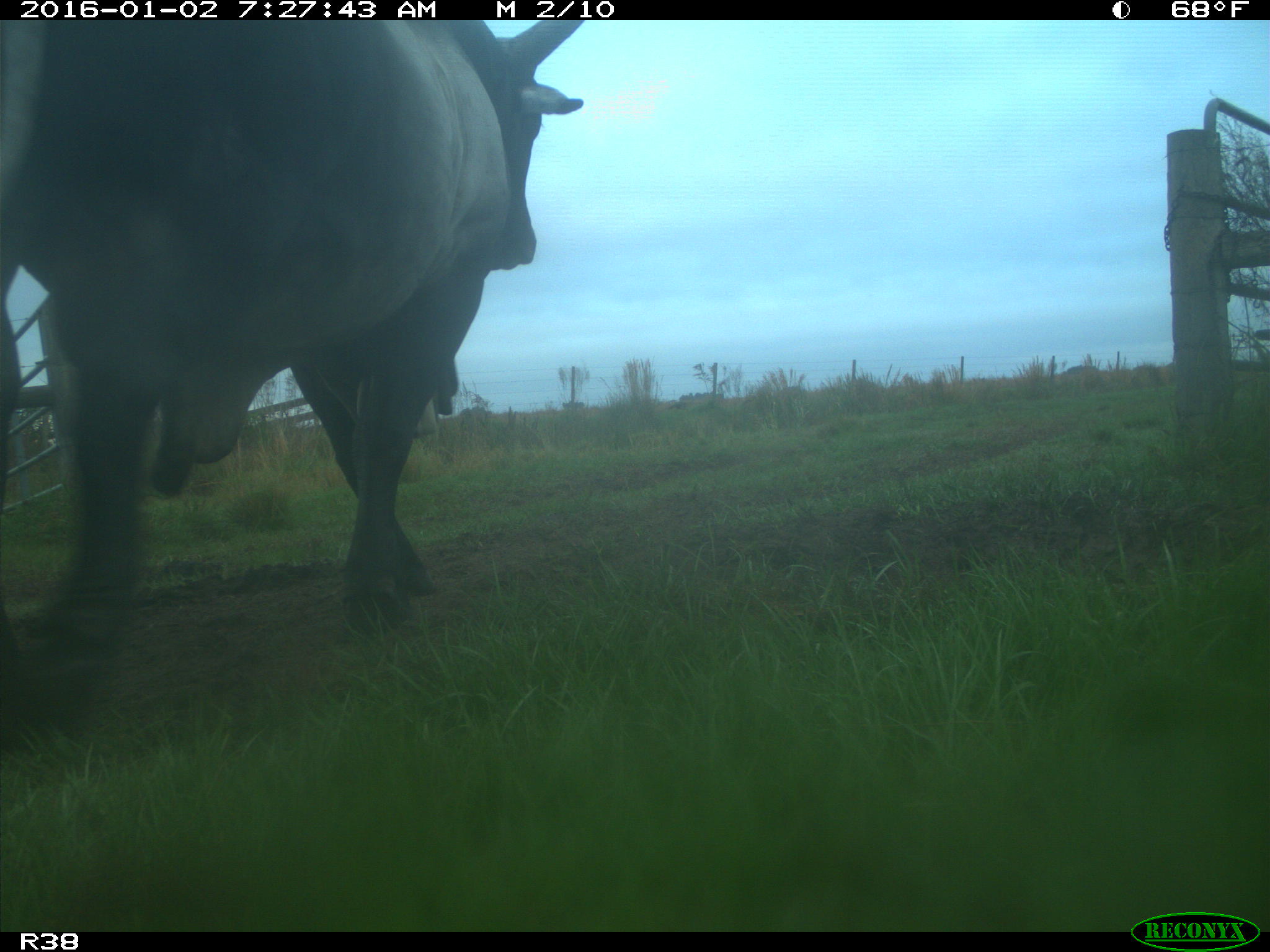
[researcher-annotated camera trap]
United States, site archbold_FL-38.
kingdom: Animalia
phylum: Chordata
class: Mammalia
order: Artiodactyla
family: Bovidae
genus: Bos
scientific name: Bos taurus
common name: domestic cow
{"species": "Bos taurus (domestic cow)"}